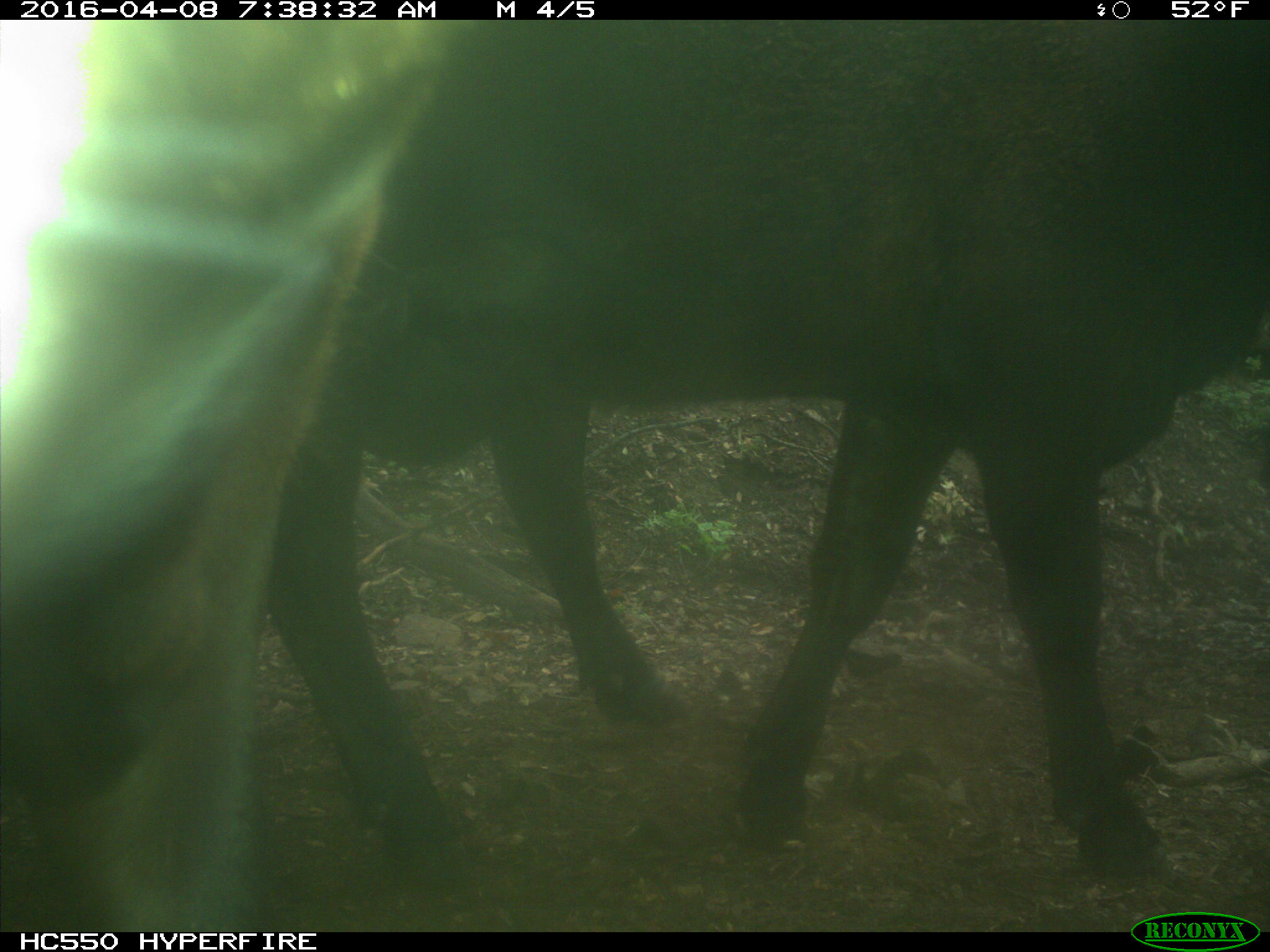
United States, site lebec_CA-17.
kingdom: Animalia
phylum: Chordata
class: Mammalia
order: Artiodactyla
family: Bovidae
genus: Bos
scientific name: Bos taurus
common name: domestic cow